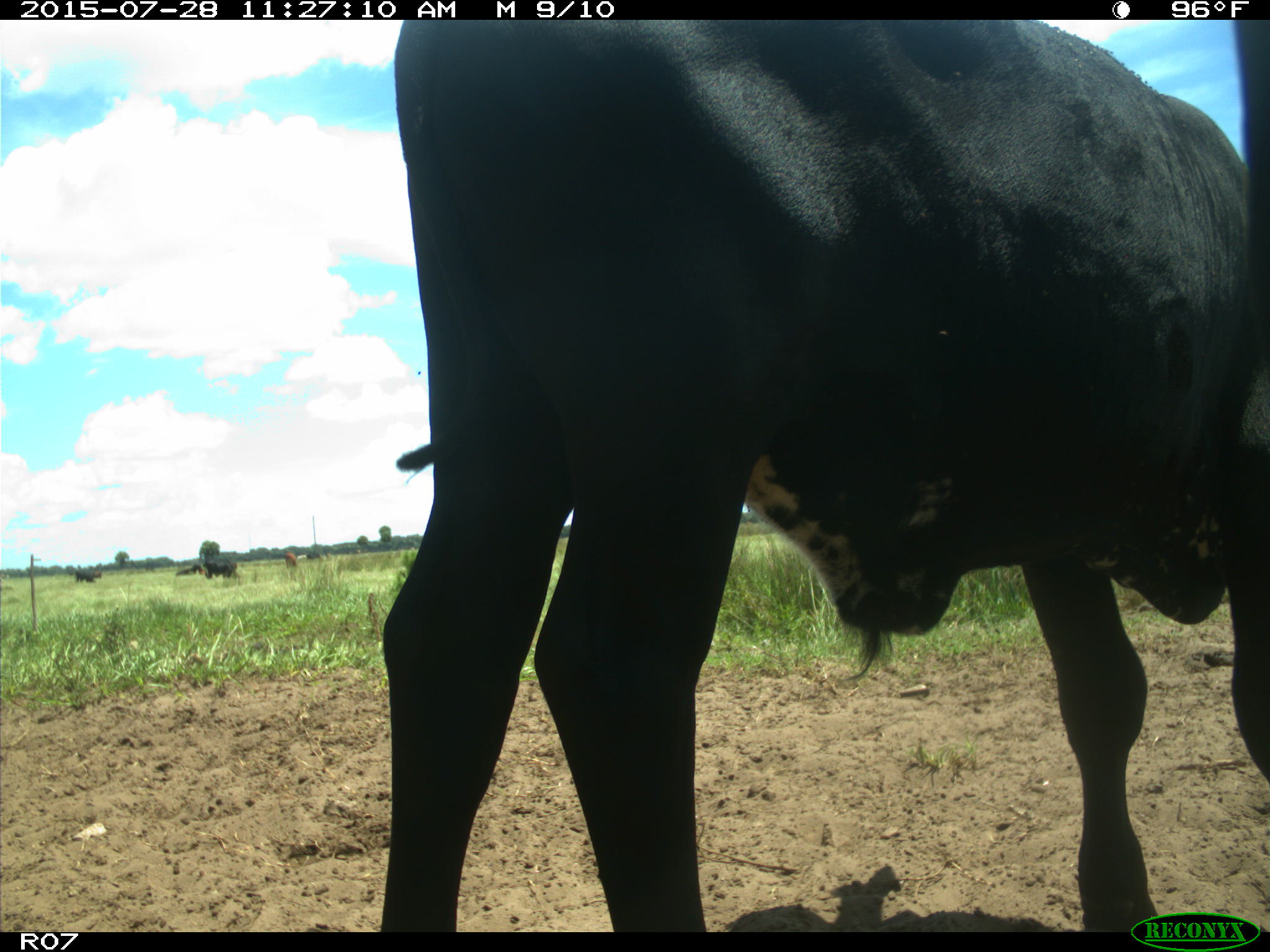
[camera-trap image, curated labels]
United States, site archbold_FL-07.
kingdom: Animalia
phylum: Chordata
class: Mammalia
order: Artiodactyla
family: Bovidae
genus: Bos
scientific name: Bos taurus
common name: domestic cow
Bos taurus (domestic cow).